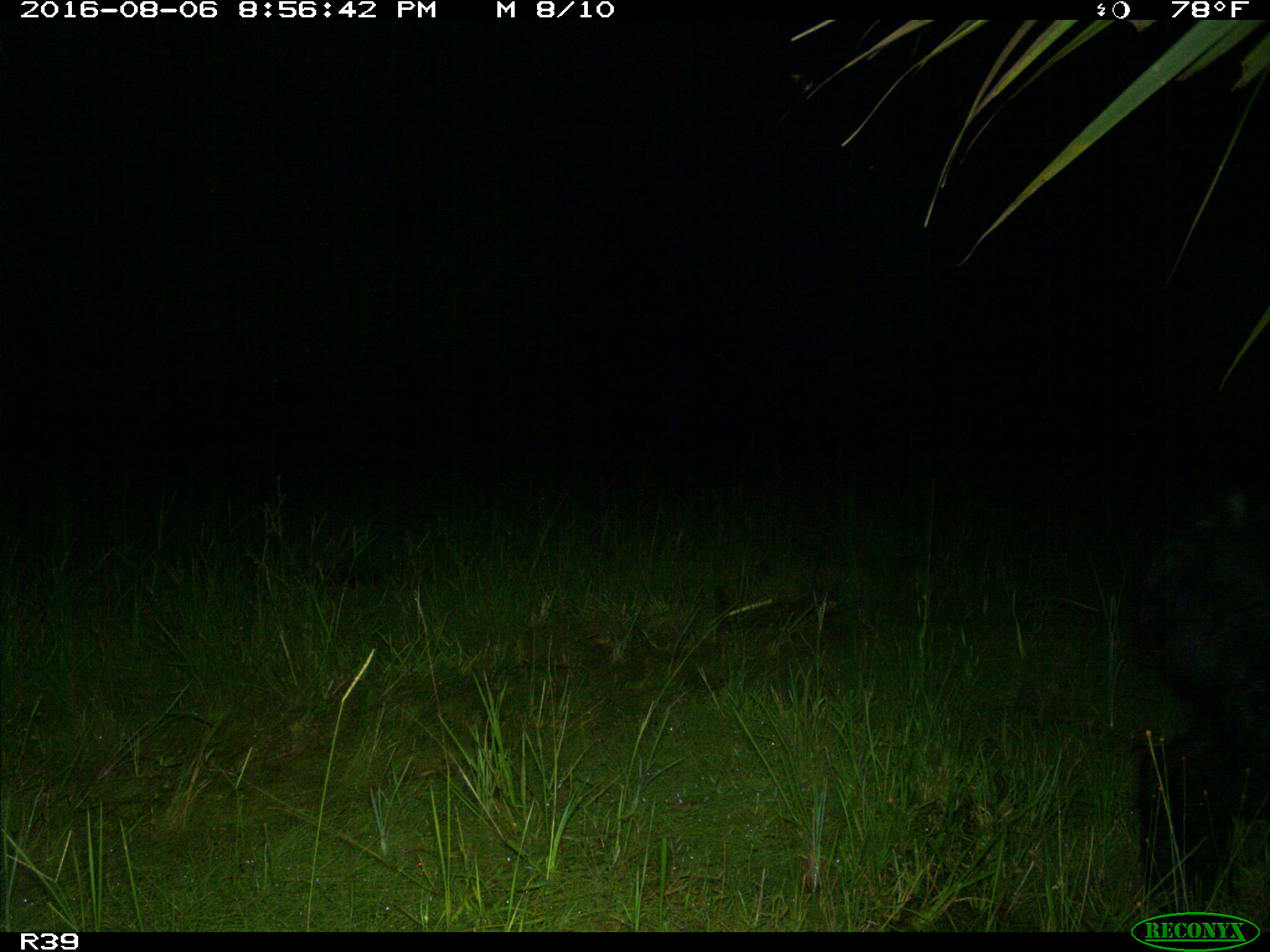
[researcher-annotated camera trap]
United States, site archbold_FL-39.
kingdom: Animalia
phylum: Chordata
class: Mammalia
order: Artiodactyla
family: Suidae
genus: Sus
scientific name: Sus scrofa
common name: wild boar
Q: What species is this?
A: Sus scrofa (wild boar).